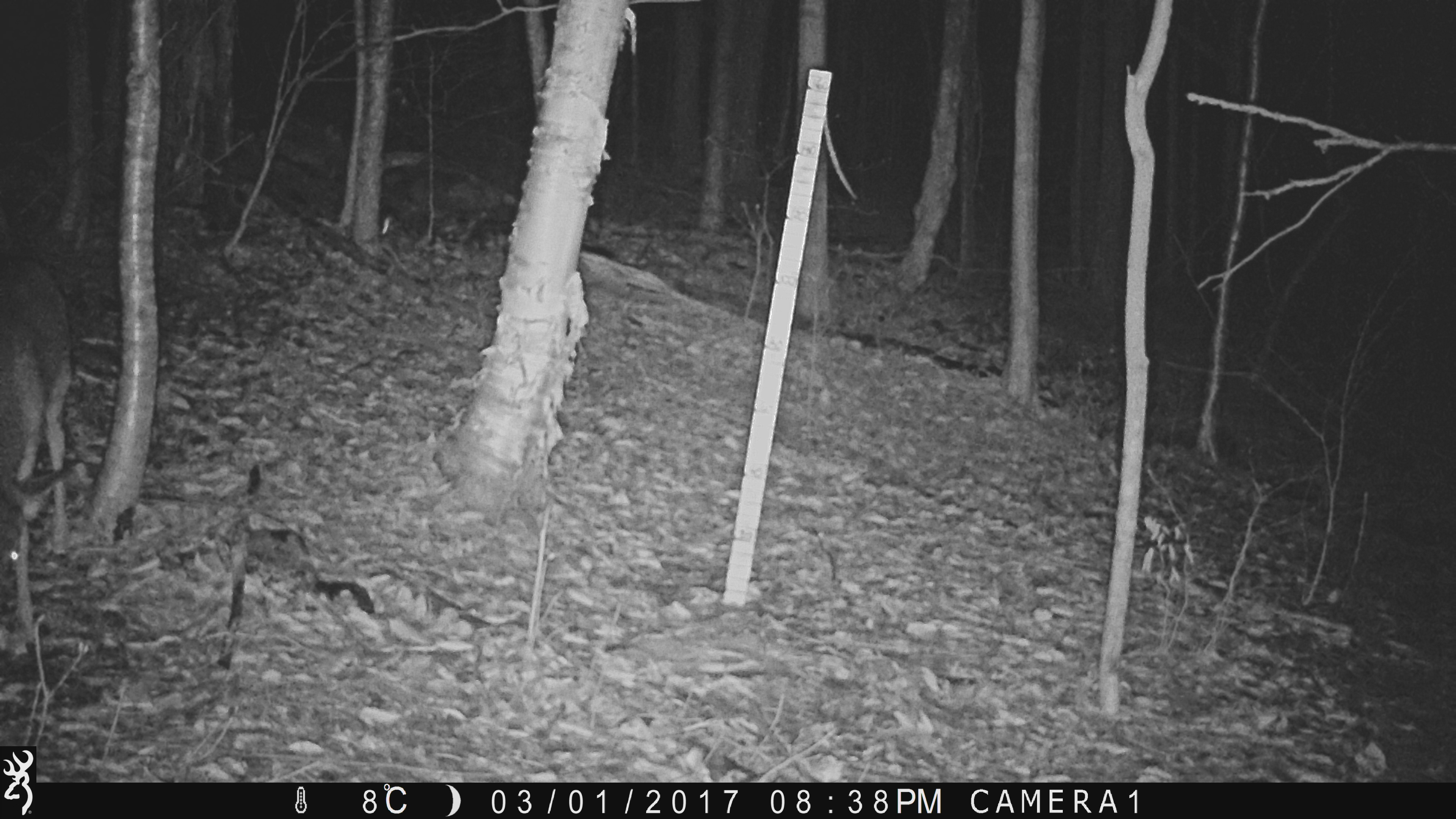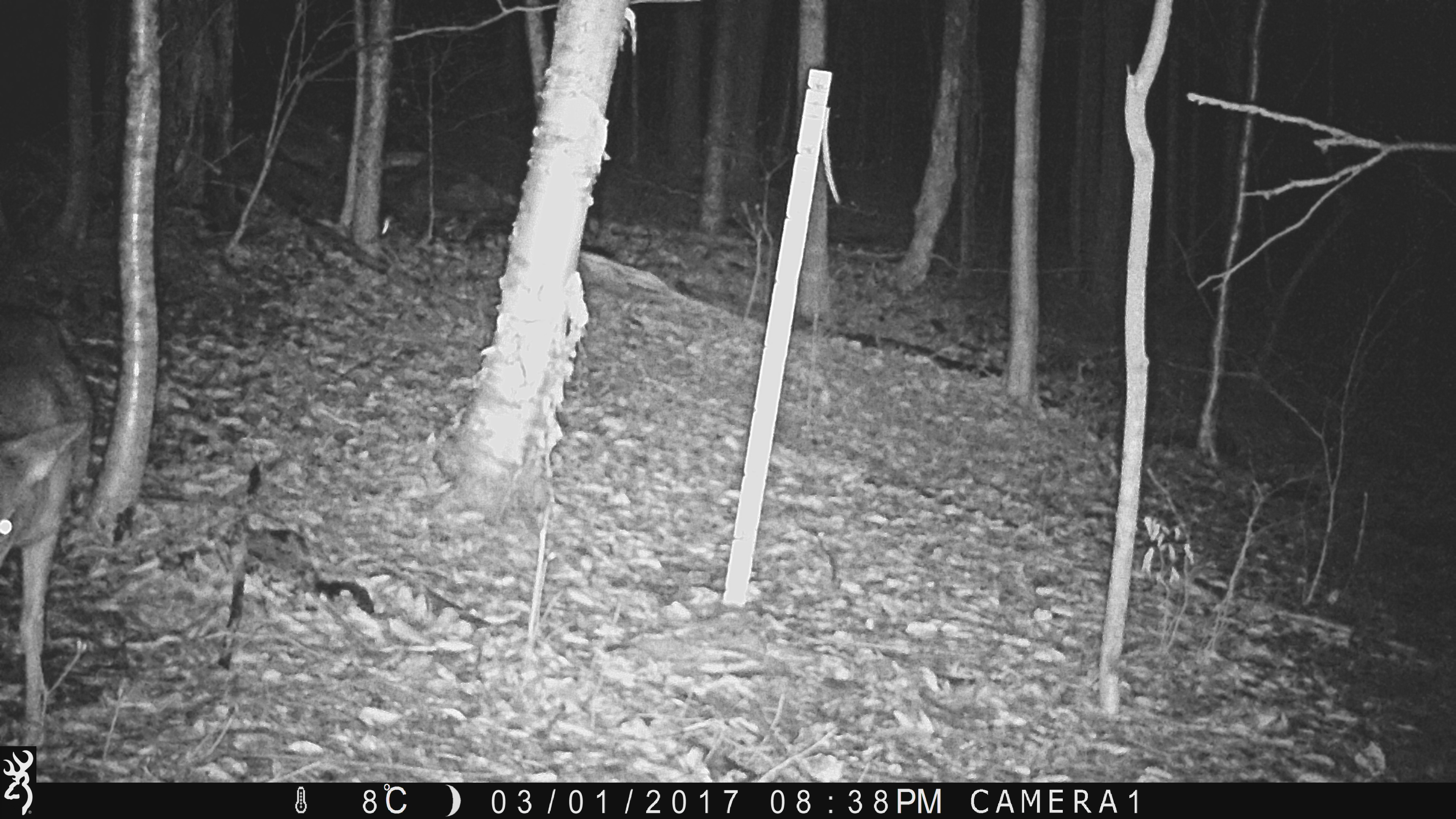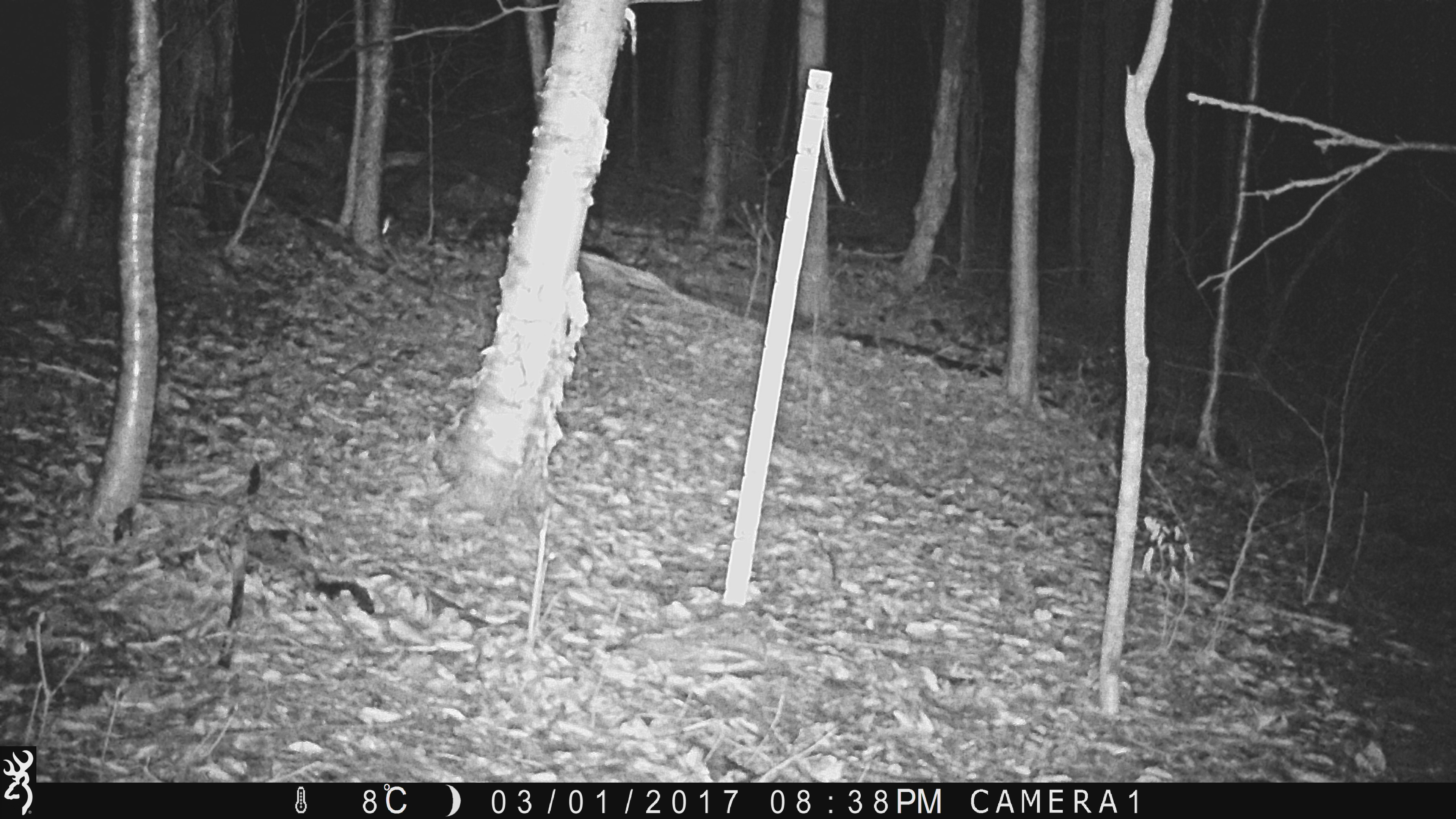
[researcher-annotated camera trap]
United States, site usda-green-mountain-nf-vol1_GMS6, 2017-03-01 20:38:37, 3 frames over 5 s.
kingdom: Animalia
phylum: Chordata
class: Mammalia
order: Artiodactyla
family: Cervidae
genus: Odocoileus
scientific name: Odocoileus virginianus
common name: white-tailed deer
White-tailed deer (Odocoileus virginianus).